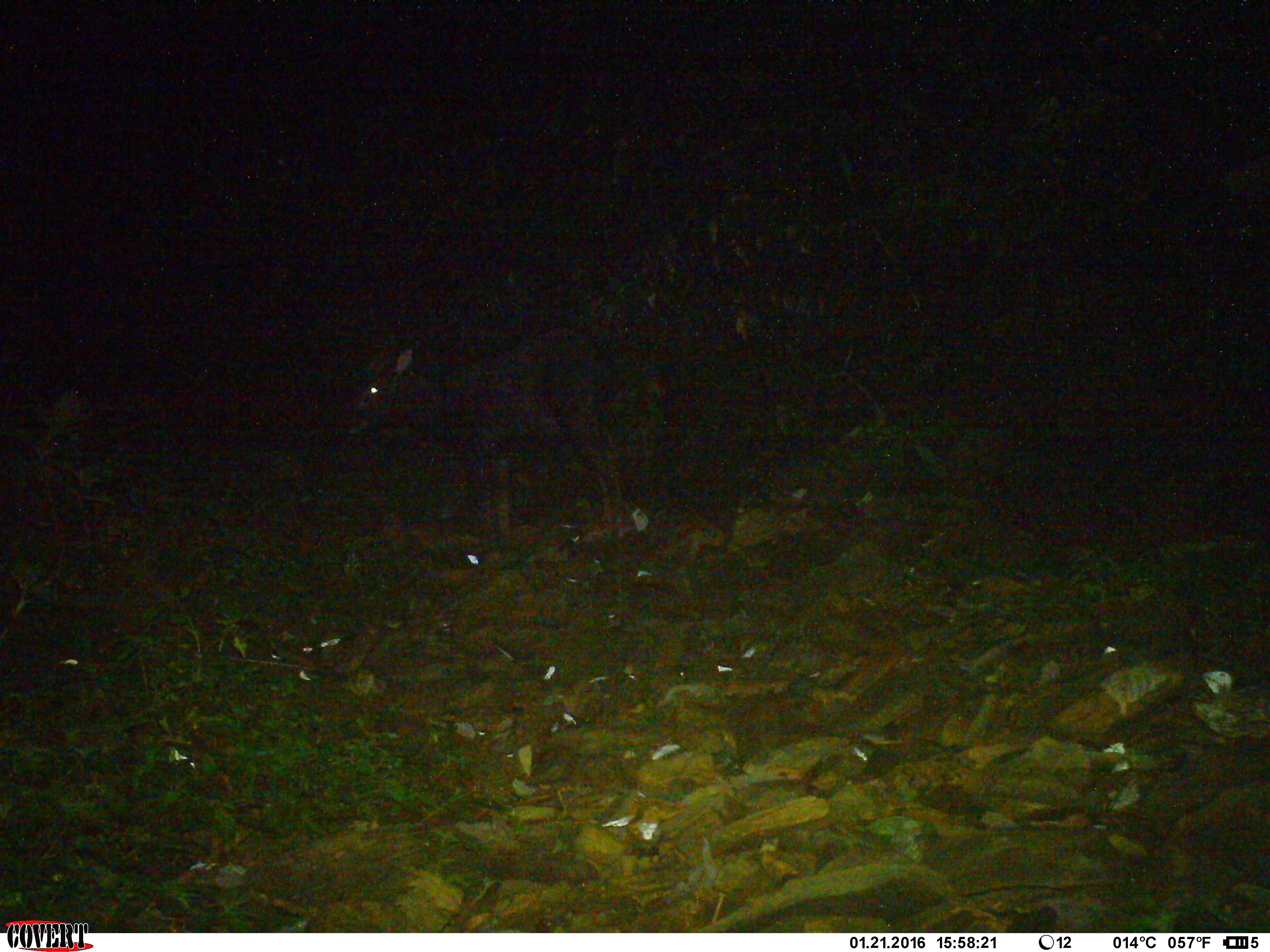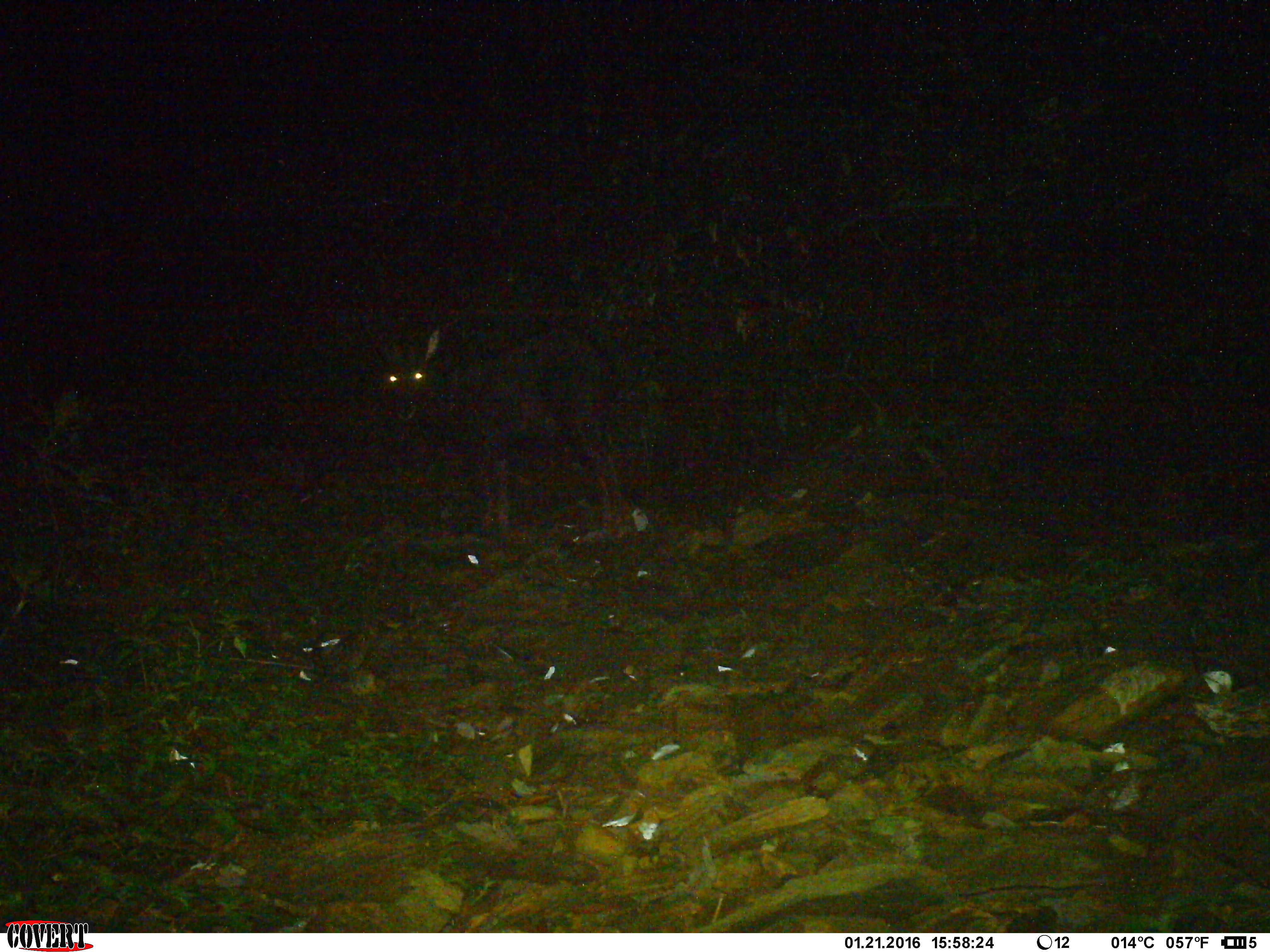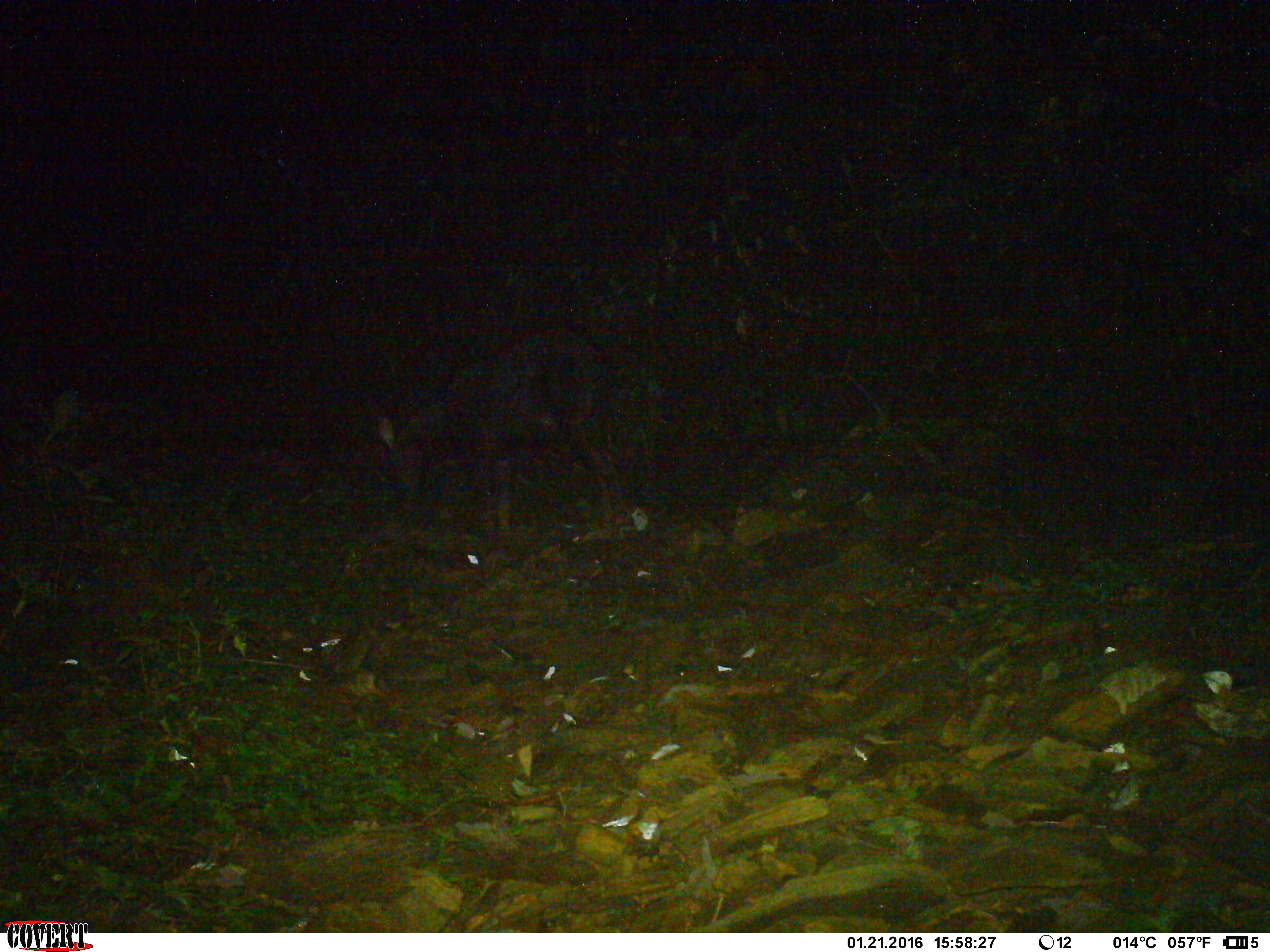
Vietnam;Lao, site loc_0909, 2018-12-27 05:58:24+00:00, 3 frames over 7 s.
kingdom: Animalia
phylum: Chordata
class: Mammalia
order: Artiodactyla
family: Bovidae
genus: Capricornis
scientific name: Capricornis sumatraensis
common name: chinese serow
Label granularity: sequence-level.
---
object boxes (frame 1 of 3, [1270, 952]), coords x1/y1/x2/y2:
chinese serow: 346/323/627/546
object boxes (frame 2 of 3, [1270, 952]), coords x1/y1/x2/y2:
chinese serow: 379/327/628/533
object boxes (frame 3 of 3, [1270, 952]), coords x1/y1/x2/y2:
chinese serow: 375/329/624/539